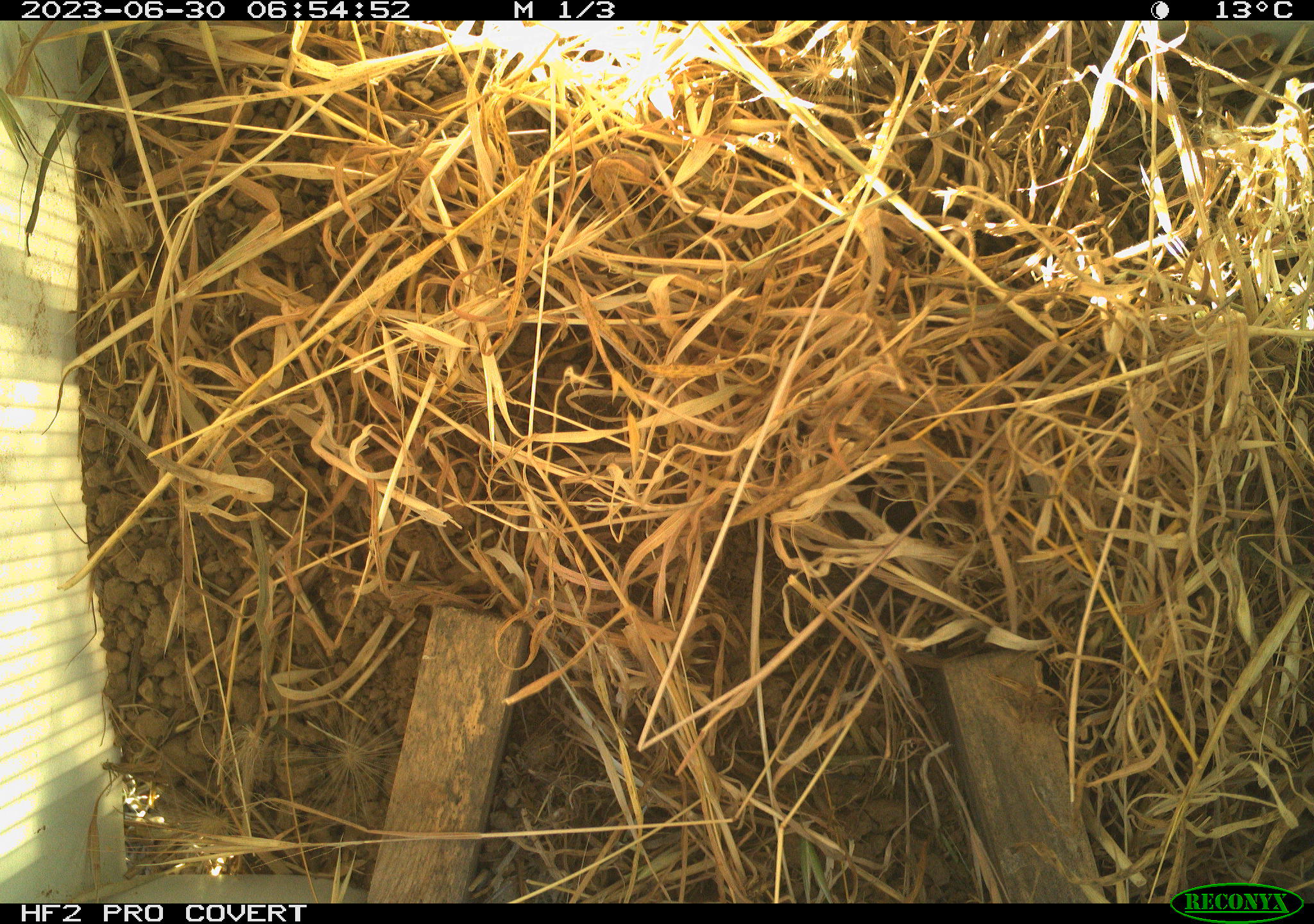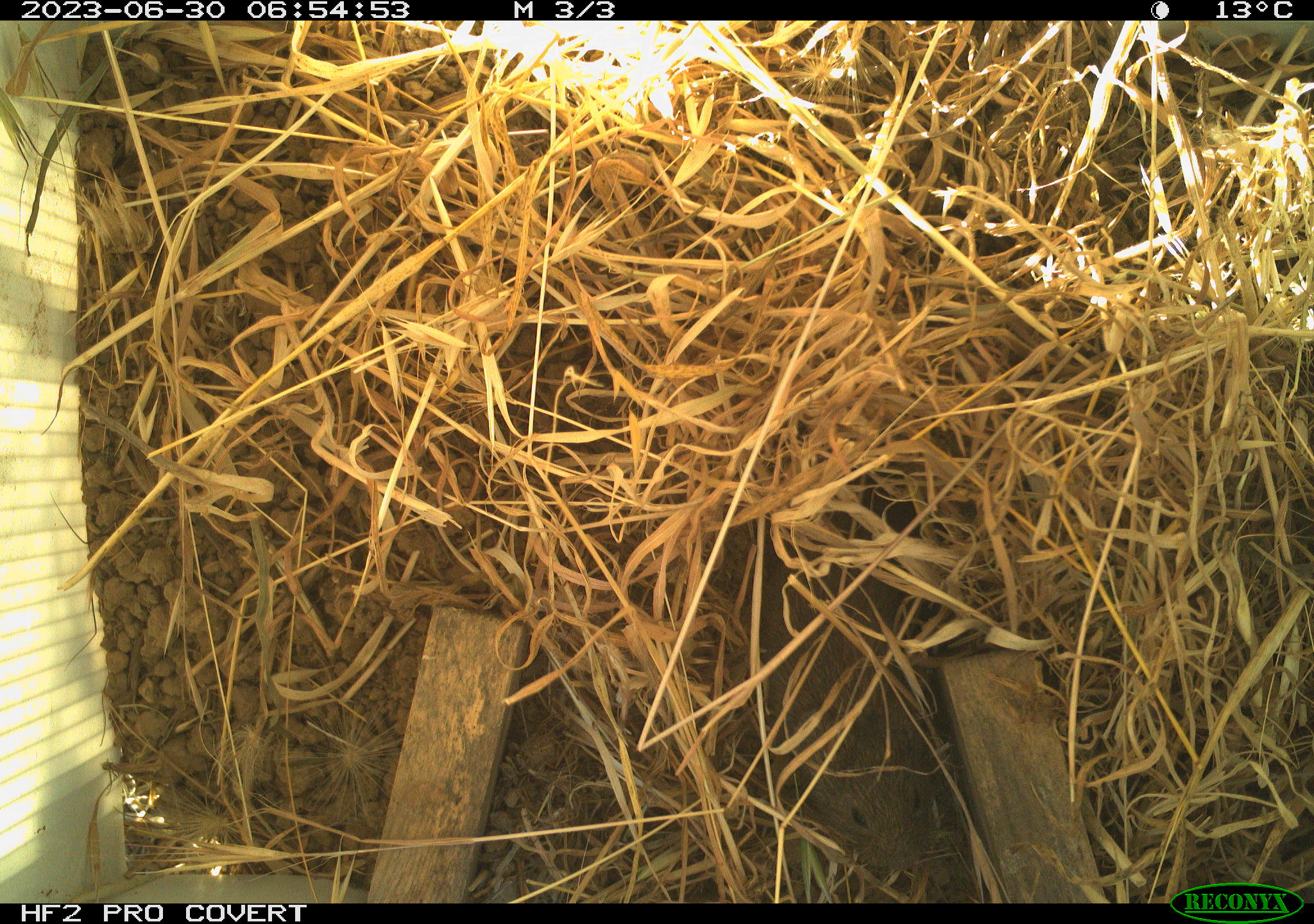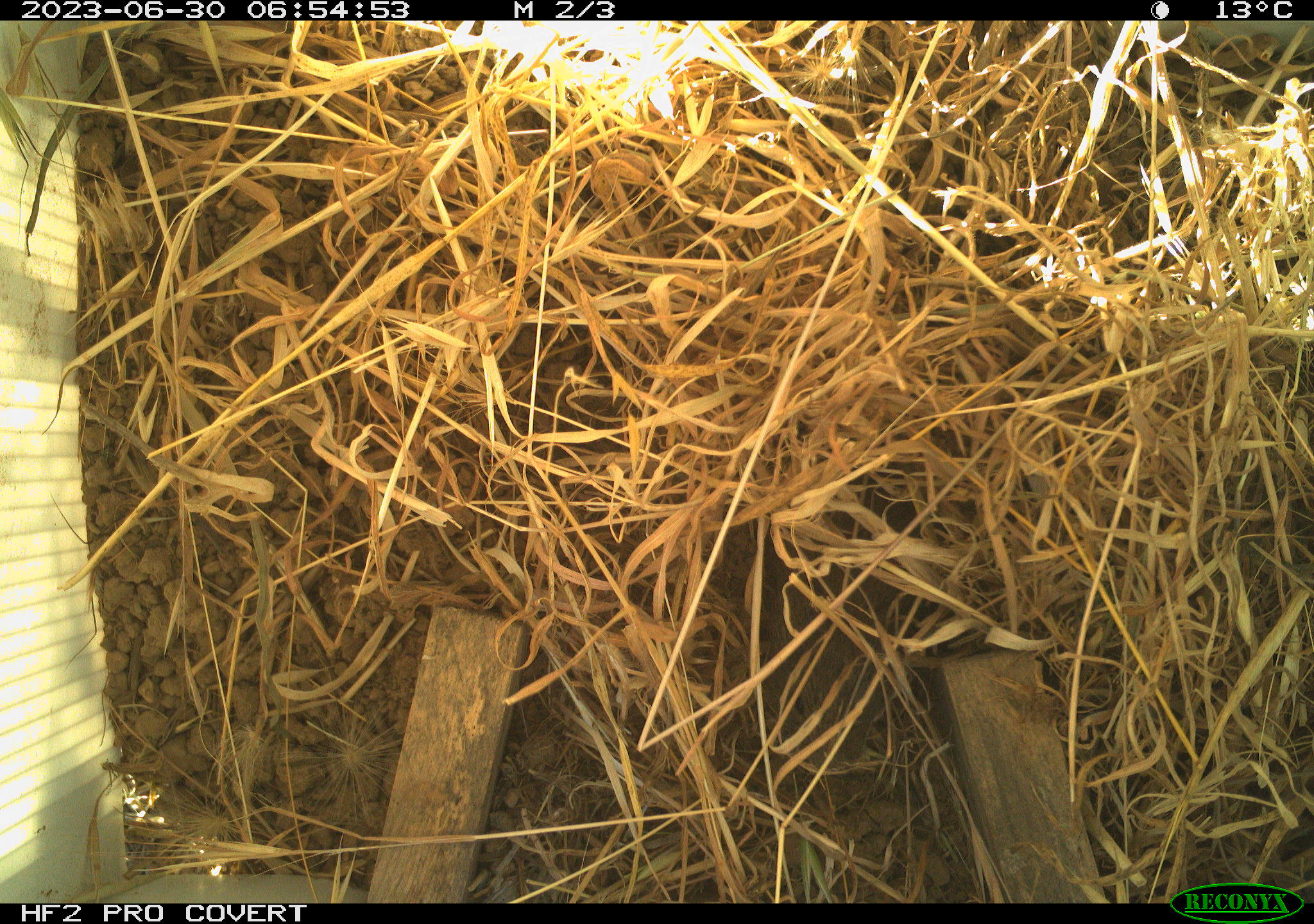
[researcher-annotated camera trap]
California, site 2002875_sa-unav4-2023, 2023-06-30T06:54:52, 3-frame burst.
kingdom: Animalia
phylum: Chordata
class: Mammalia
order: Rodentia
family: Cricetidae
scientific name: Arvicolinae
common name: voles, lemmings, and muskrats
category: arvicolinae subfamily